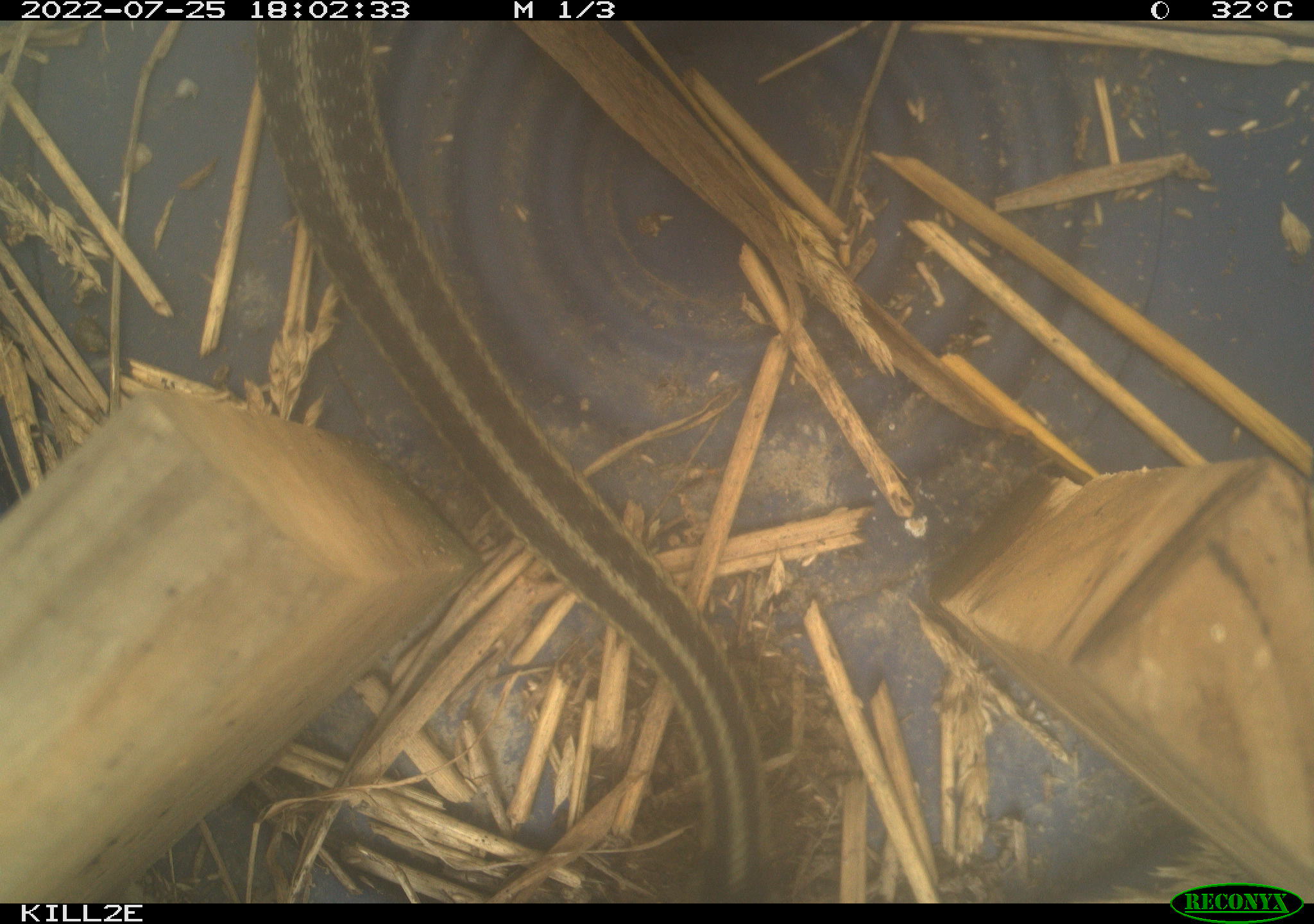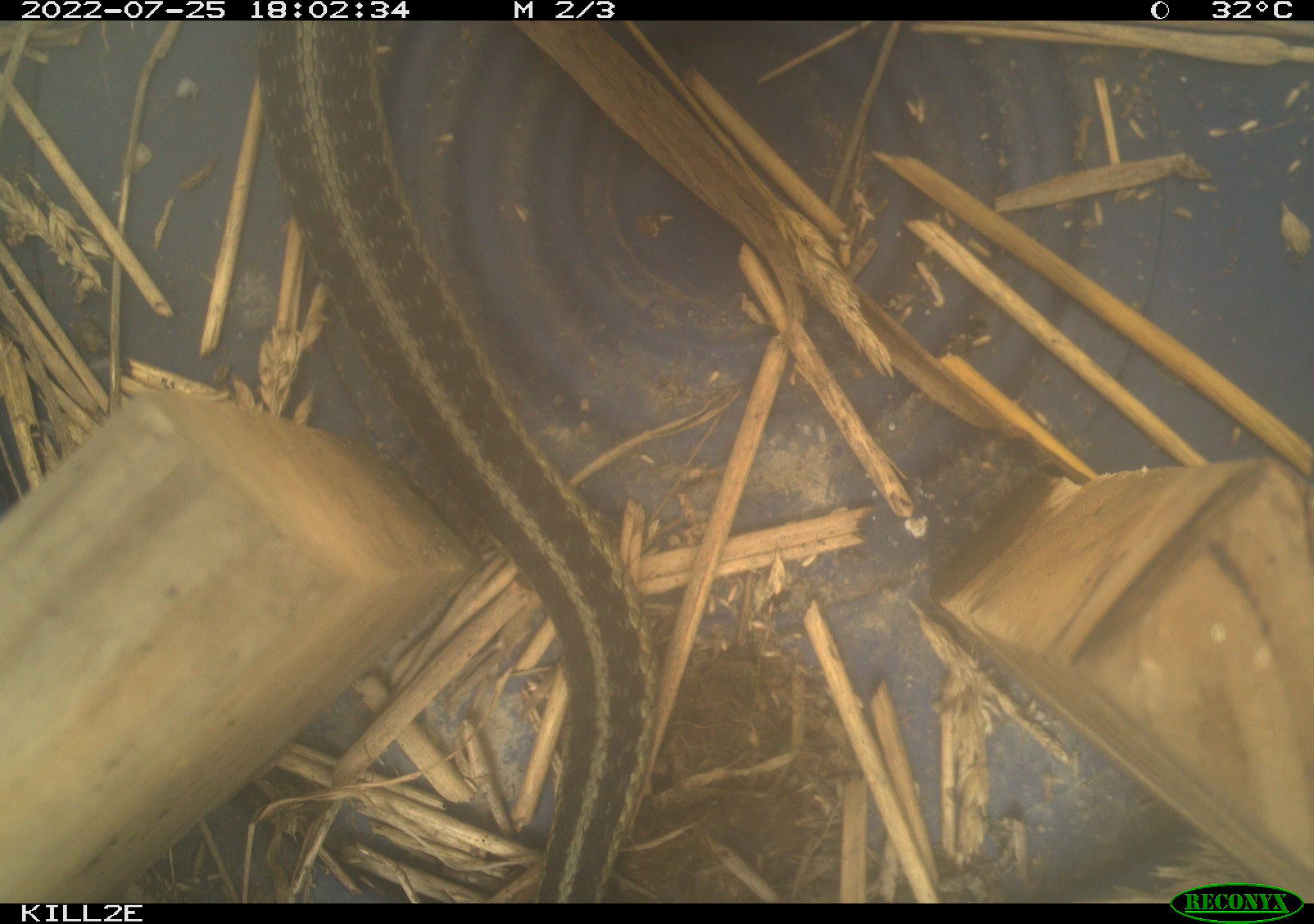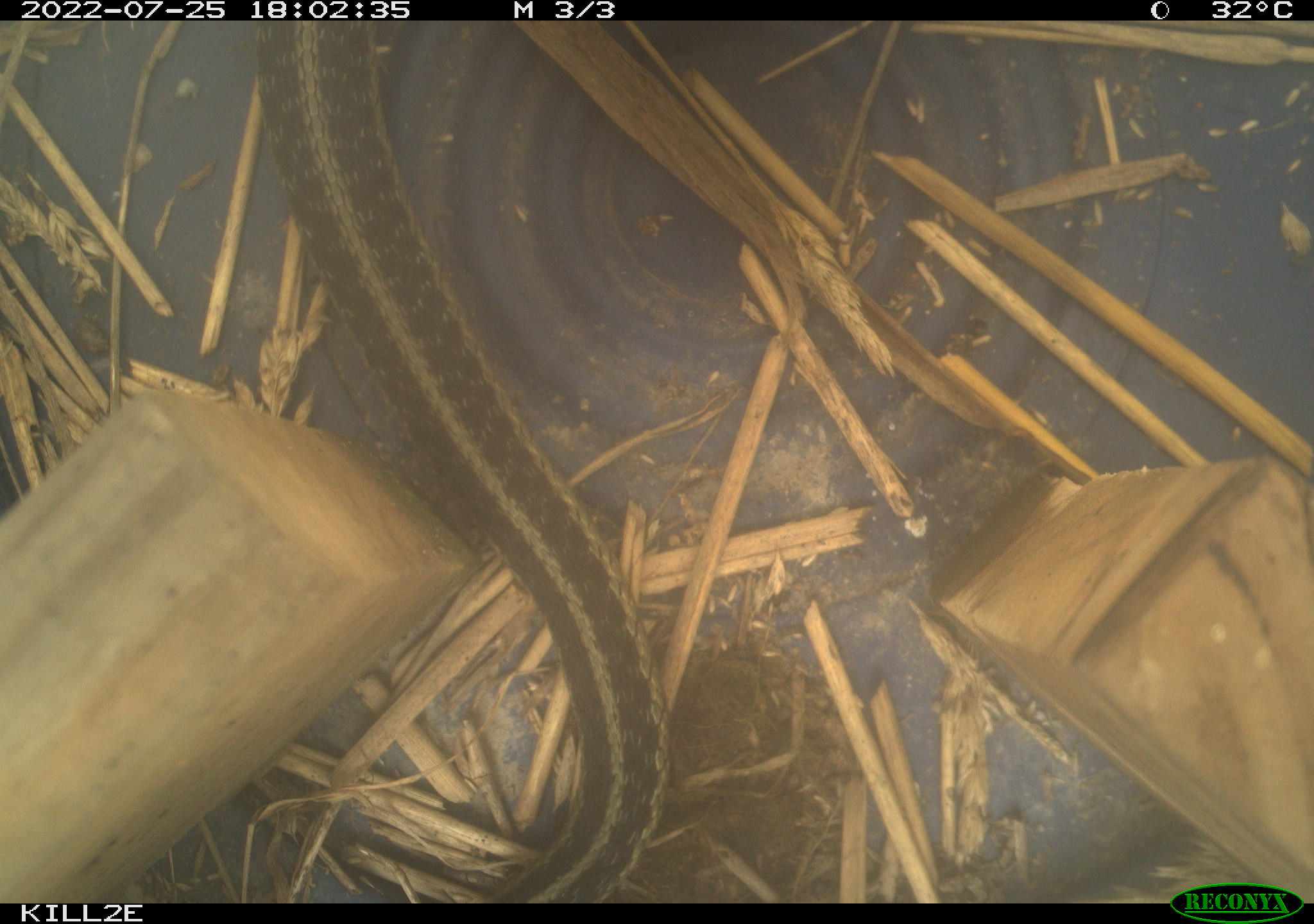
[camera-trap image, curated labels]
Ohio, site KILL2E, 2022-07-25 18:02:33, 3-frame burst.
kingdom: Animalia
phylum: Chordata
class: Reptilia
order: Squamata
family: Colubridae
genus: Thamnophis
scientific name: Thamnophis sirtalis sirtalis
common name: eastern gartersnake